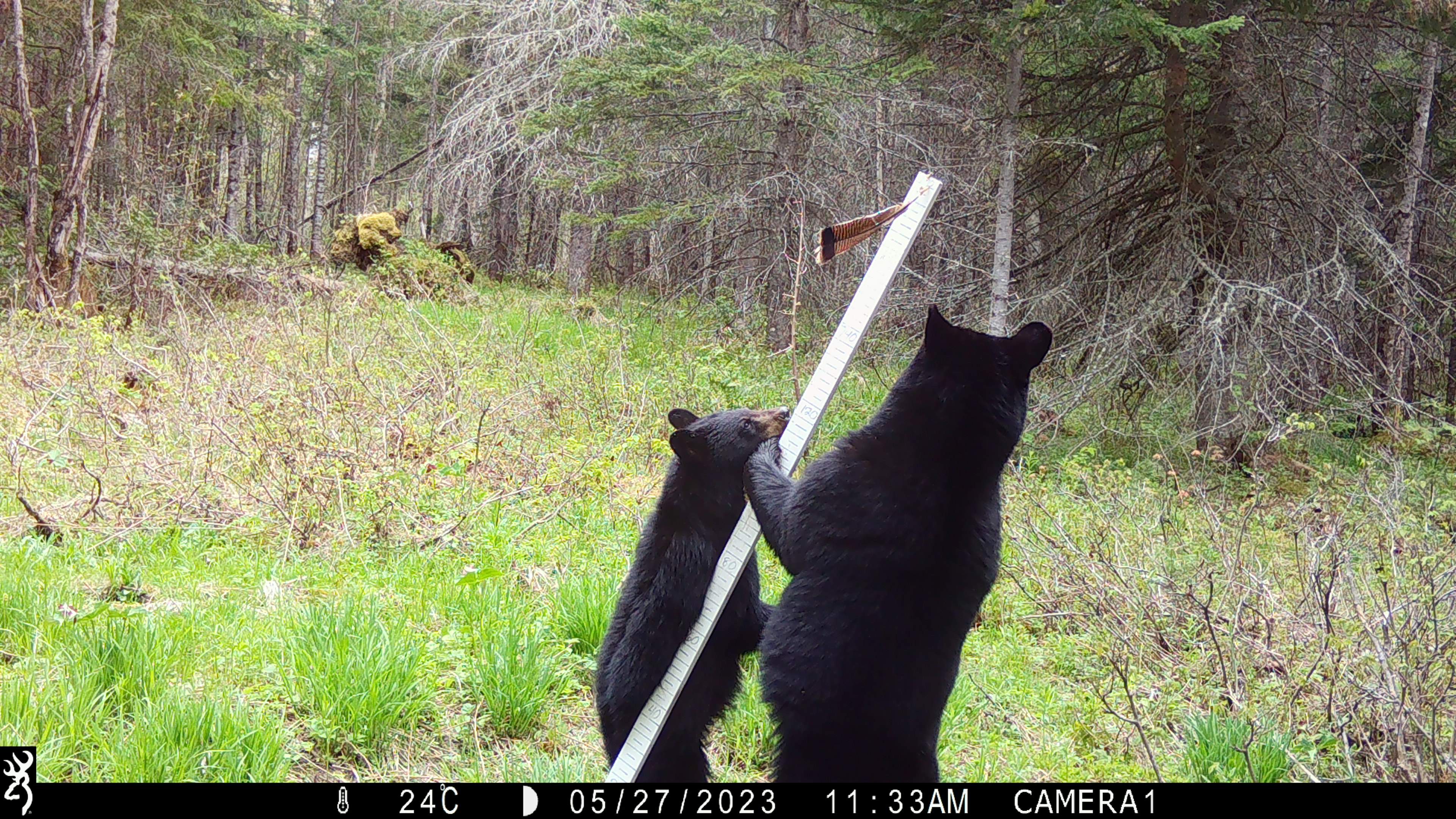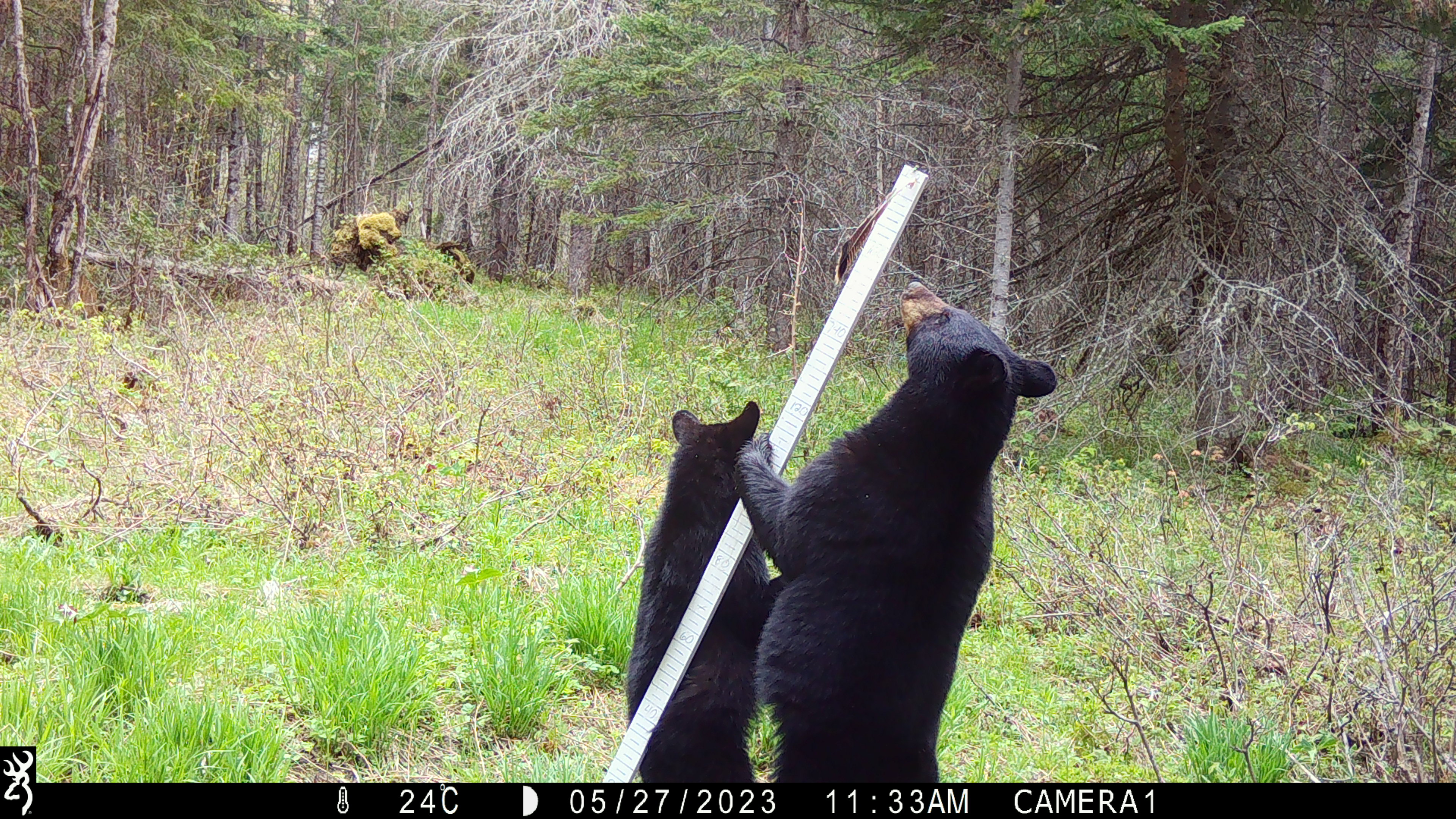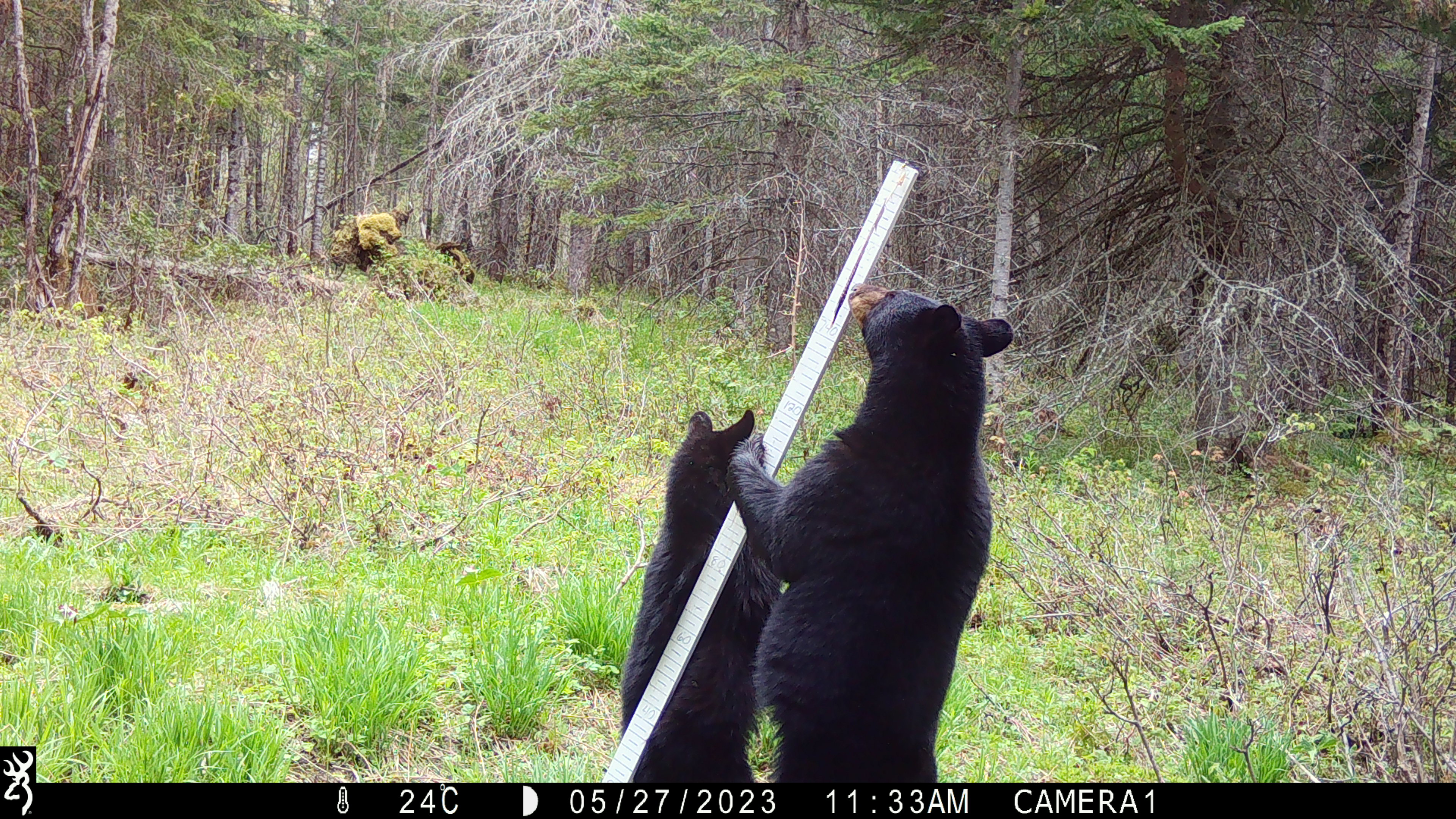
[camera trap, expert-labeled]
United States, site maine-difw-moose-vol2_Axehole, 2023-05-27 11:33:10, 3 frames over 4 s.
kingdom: Animalia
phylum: Chordata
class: Mammalia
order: Carnivora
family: Ursidae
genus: Ursus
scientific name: Ursus americanus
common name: black bear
Black bear (Ursus americanus).